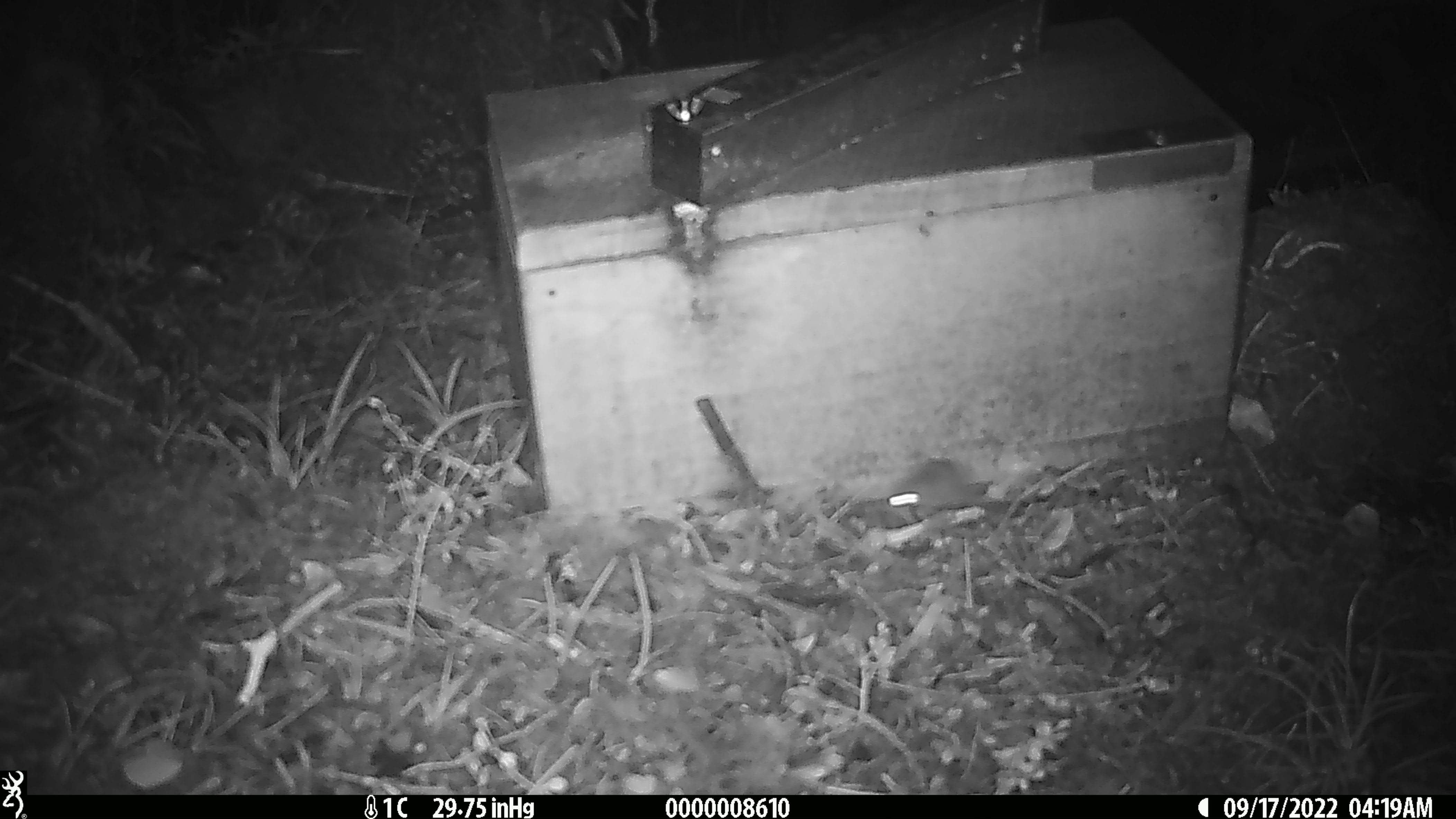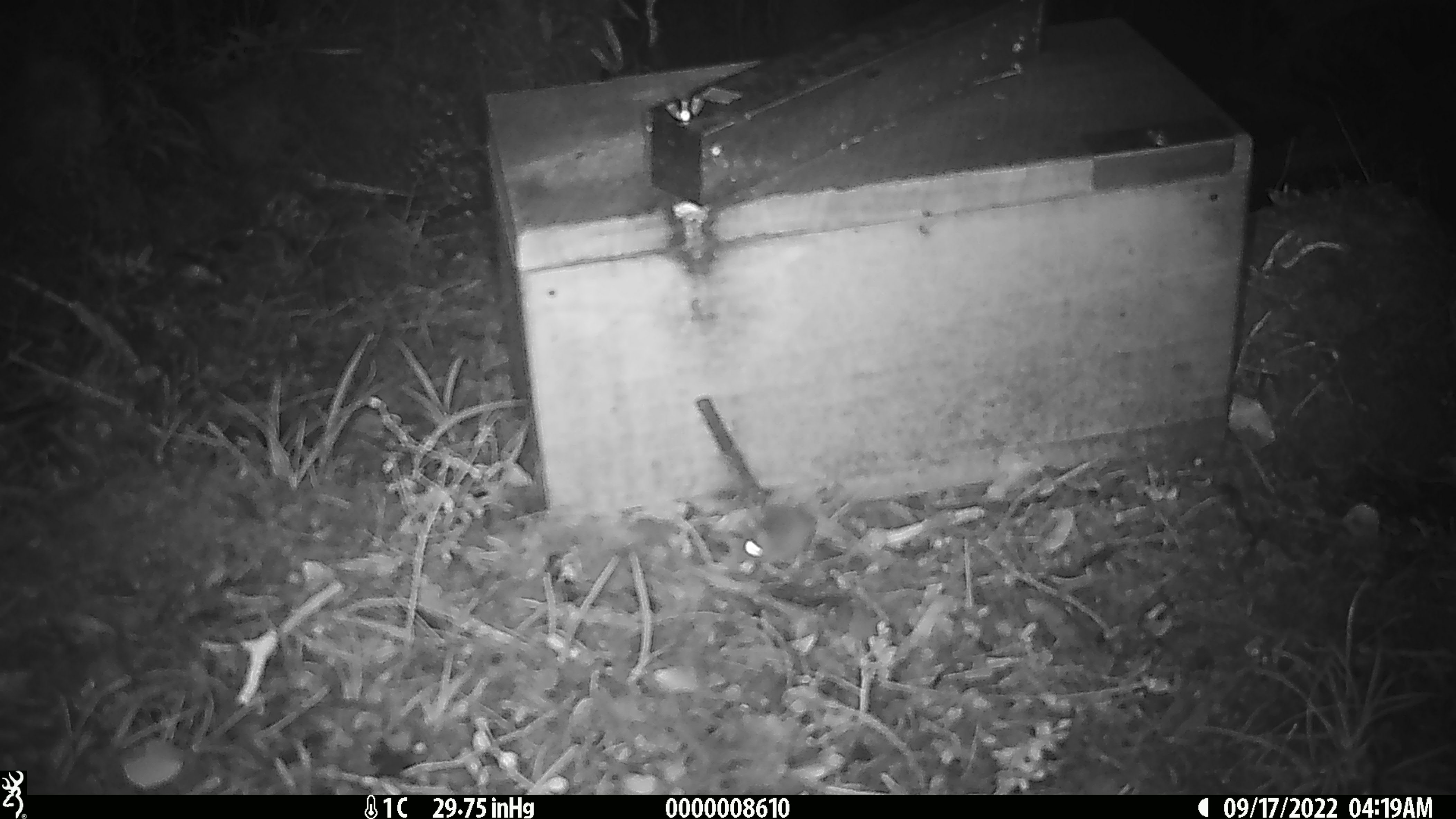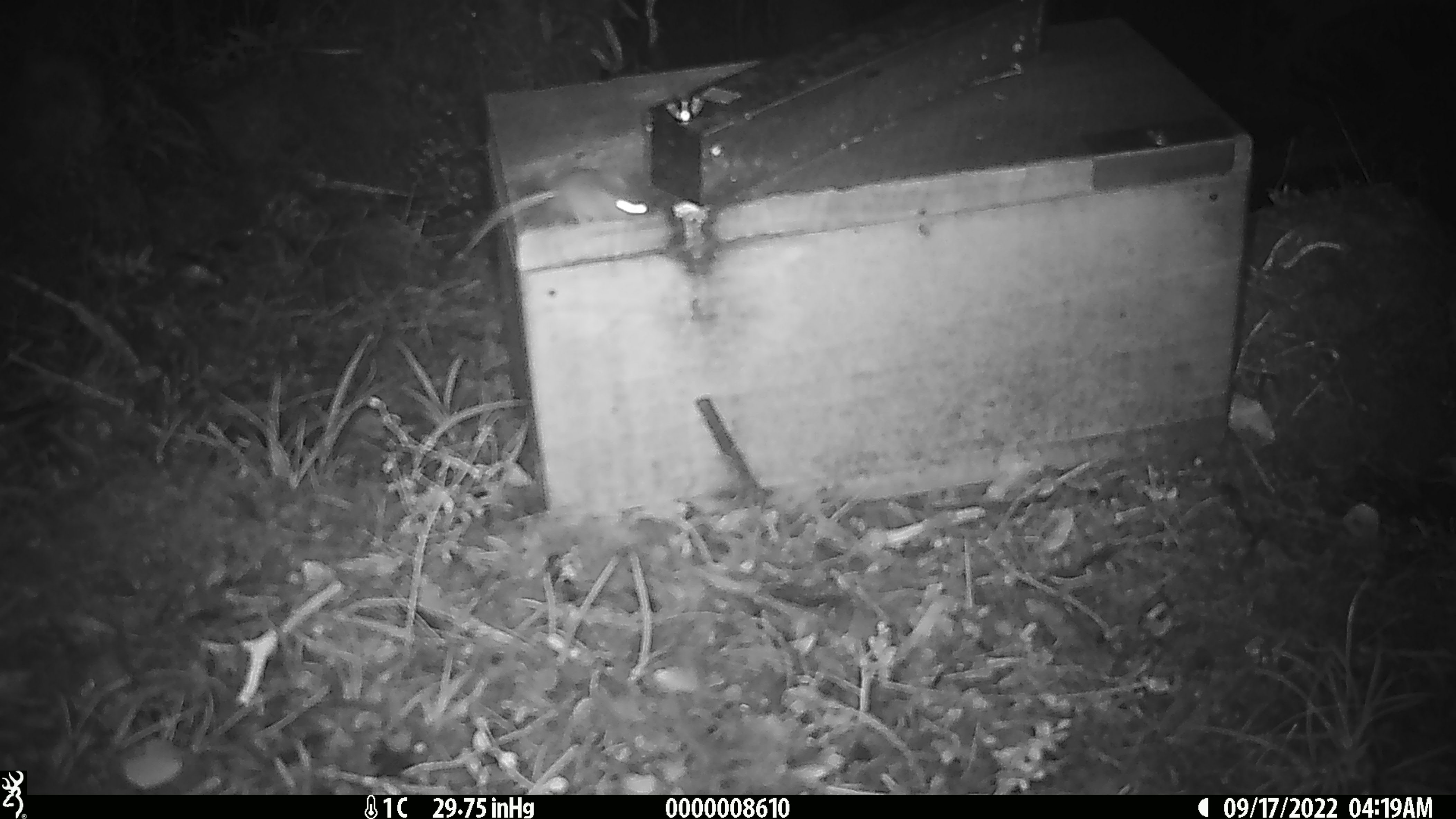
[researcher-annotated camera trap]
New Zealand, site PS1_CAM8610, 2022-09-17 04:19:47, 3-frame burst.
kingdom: Animalia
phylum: Chordata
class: Mammalia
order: Rodentia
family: Muridae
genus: Mus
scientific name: Mus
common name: mouse